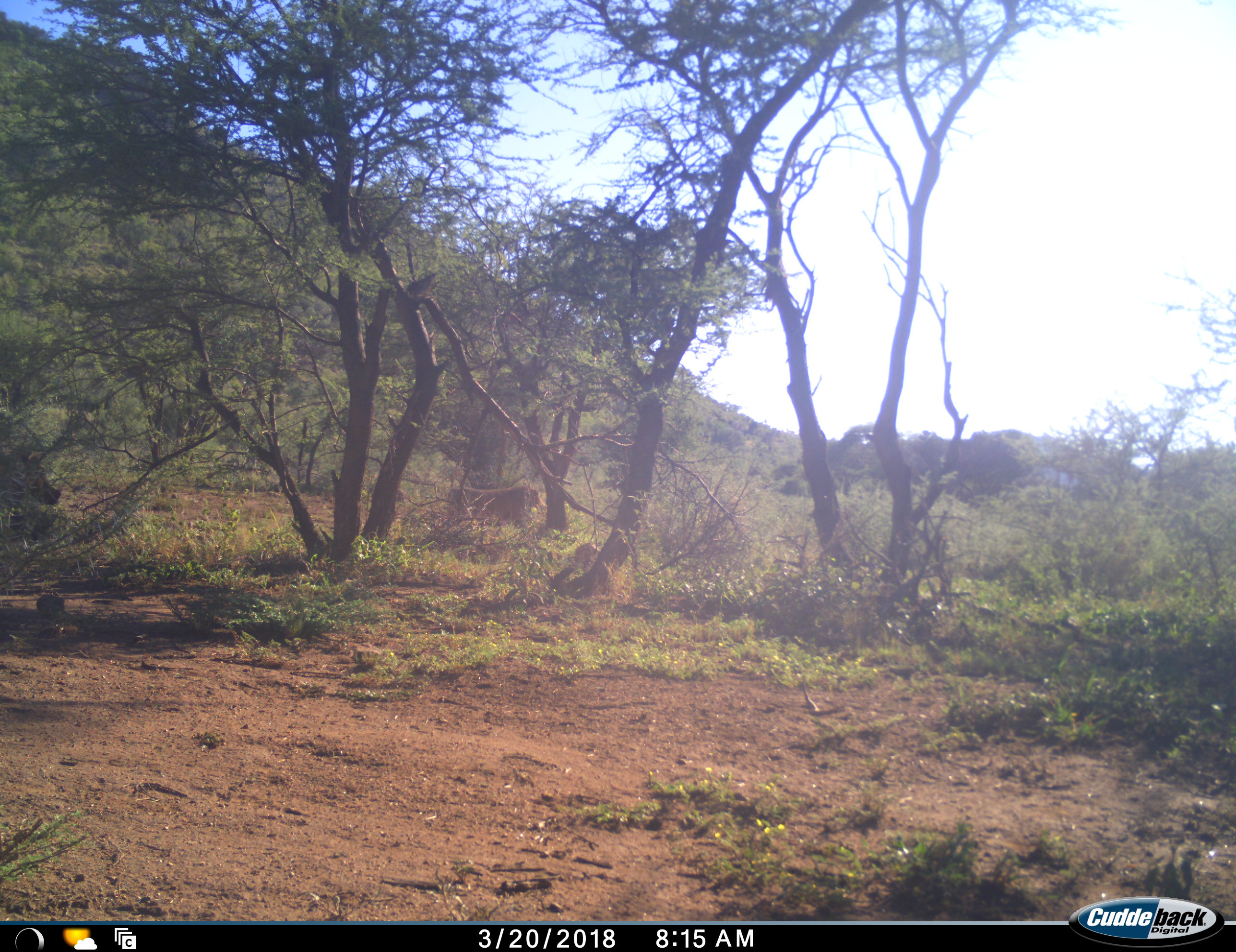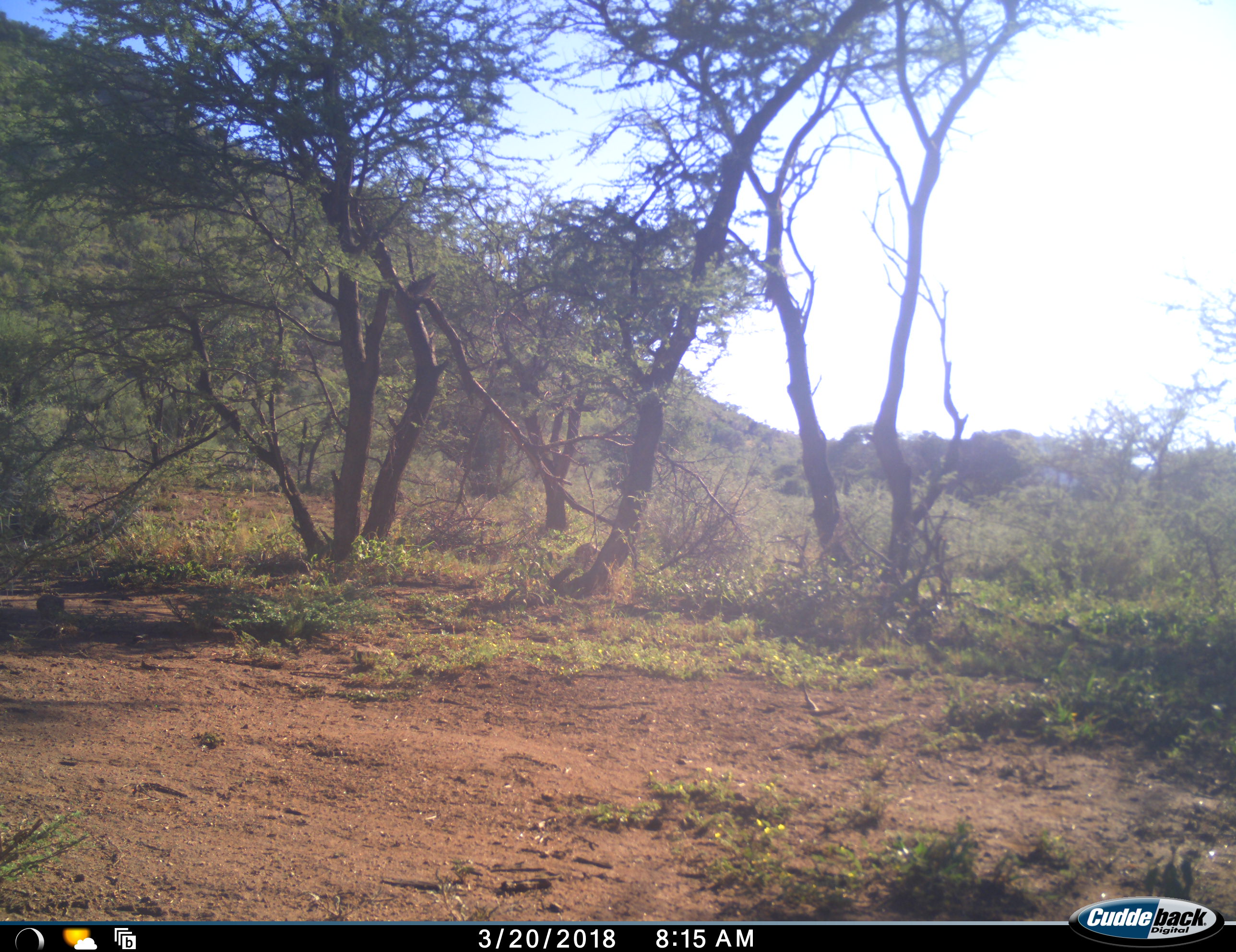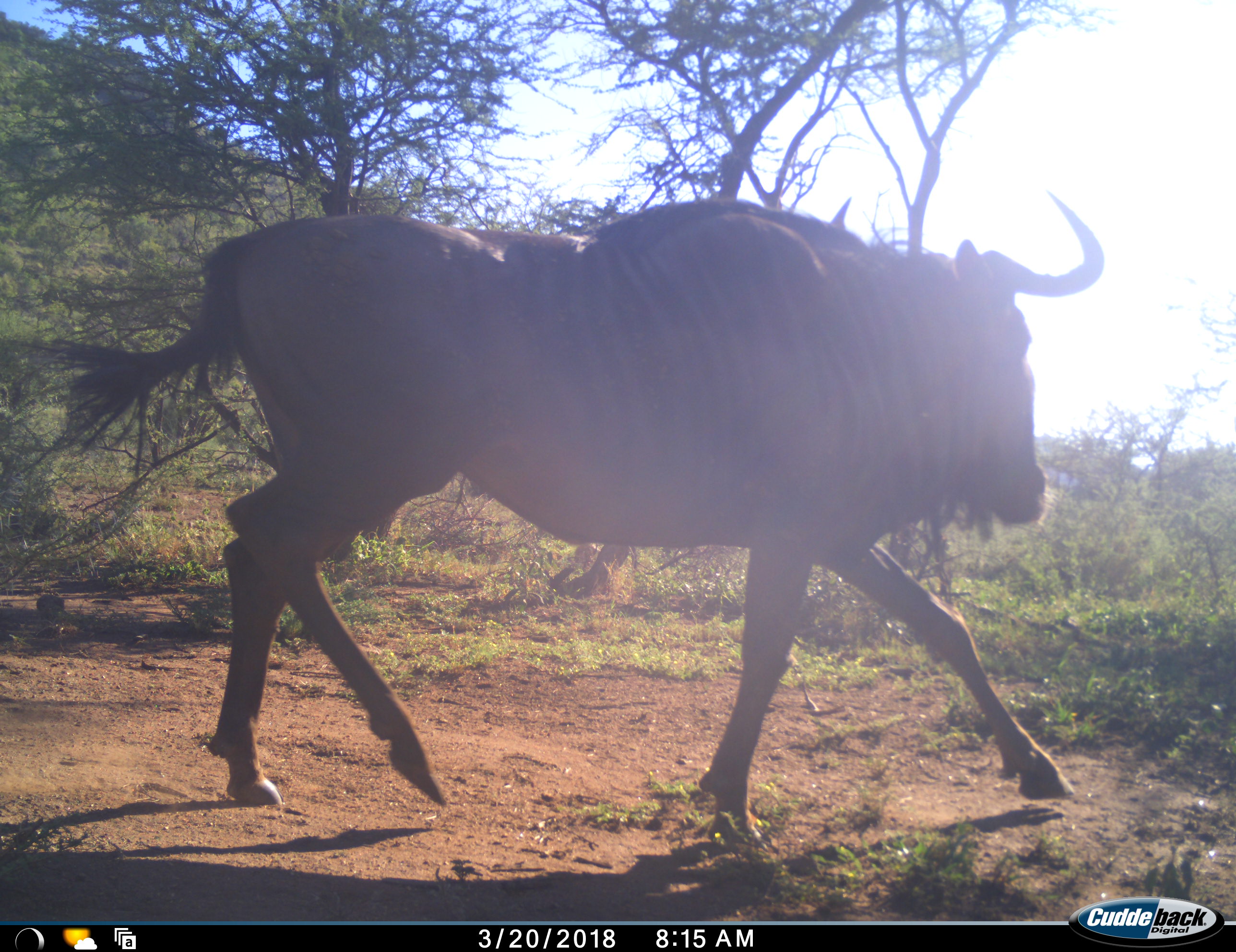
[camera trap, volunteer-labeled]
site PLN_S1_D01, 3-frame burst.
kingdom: Animalia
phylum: Chordata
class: Mammalia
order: Artiodactyla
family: Bovidae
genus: Connochaetes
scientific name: Connochaetes taurinus taurinus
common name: blue wildebeest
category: wildebeestblue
Wildebeestblue (blue wildebeest) (Connochaetes taurinus taurinus), count 1. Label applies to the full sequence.